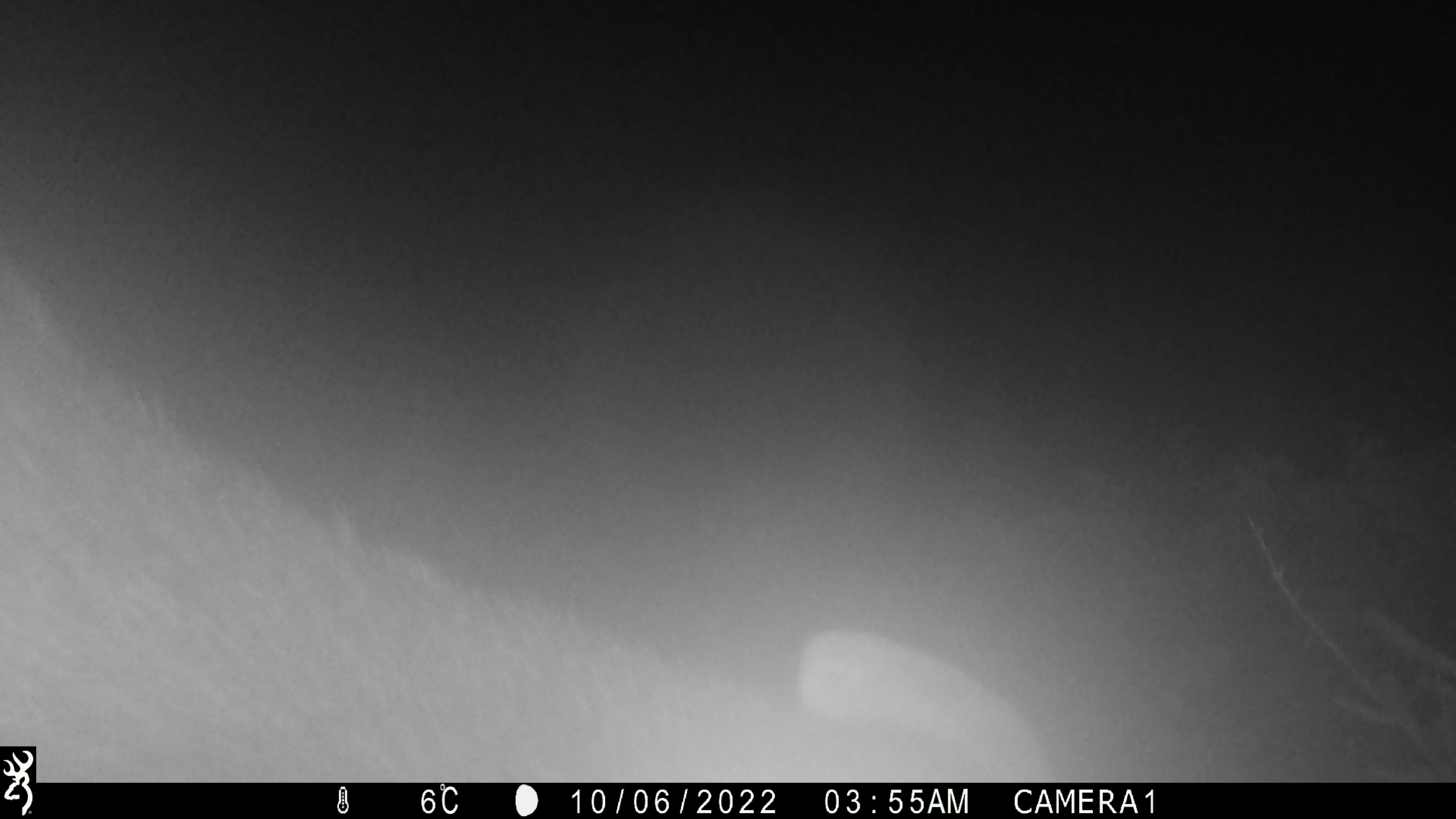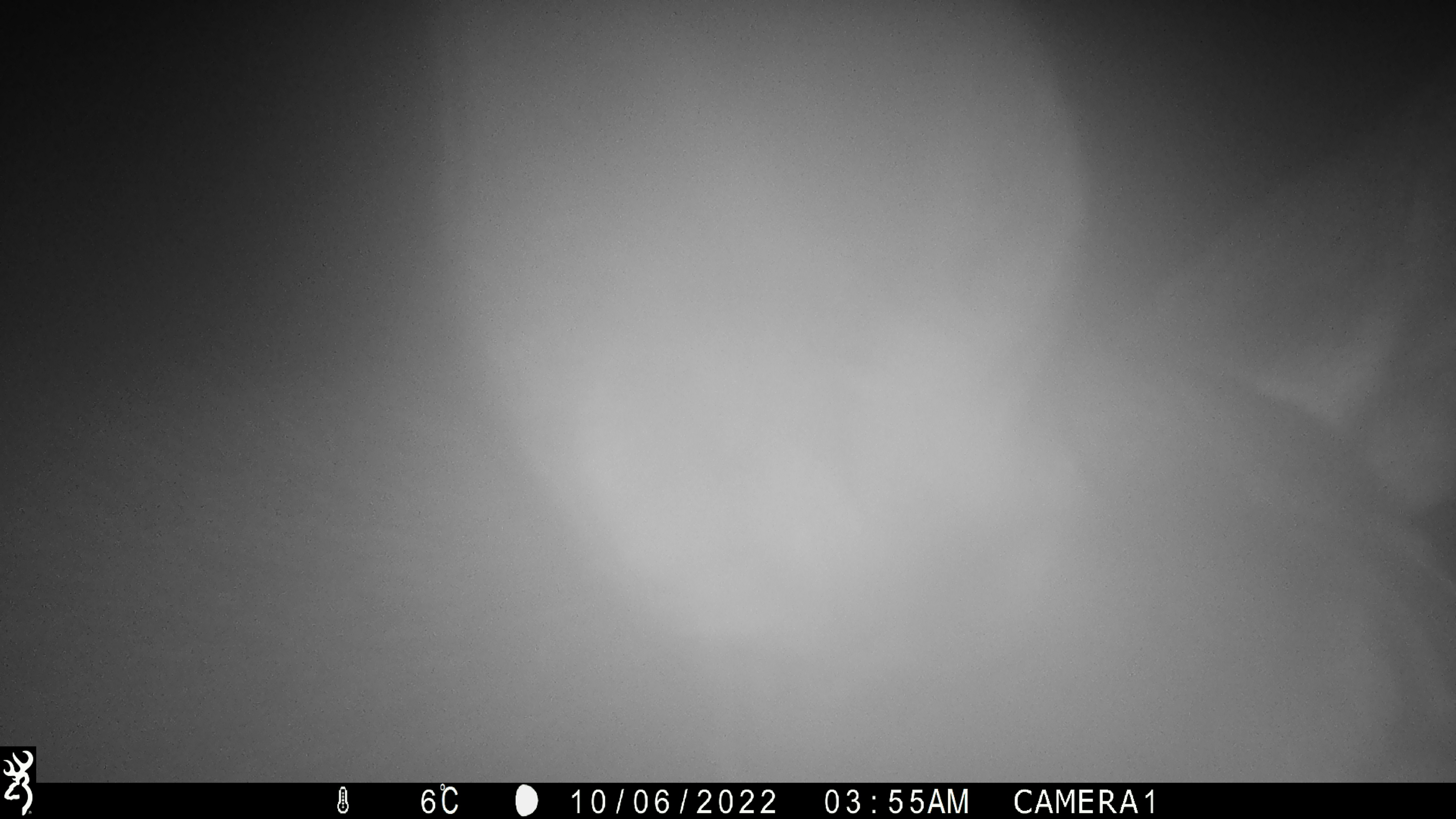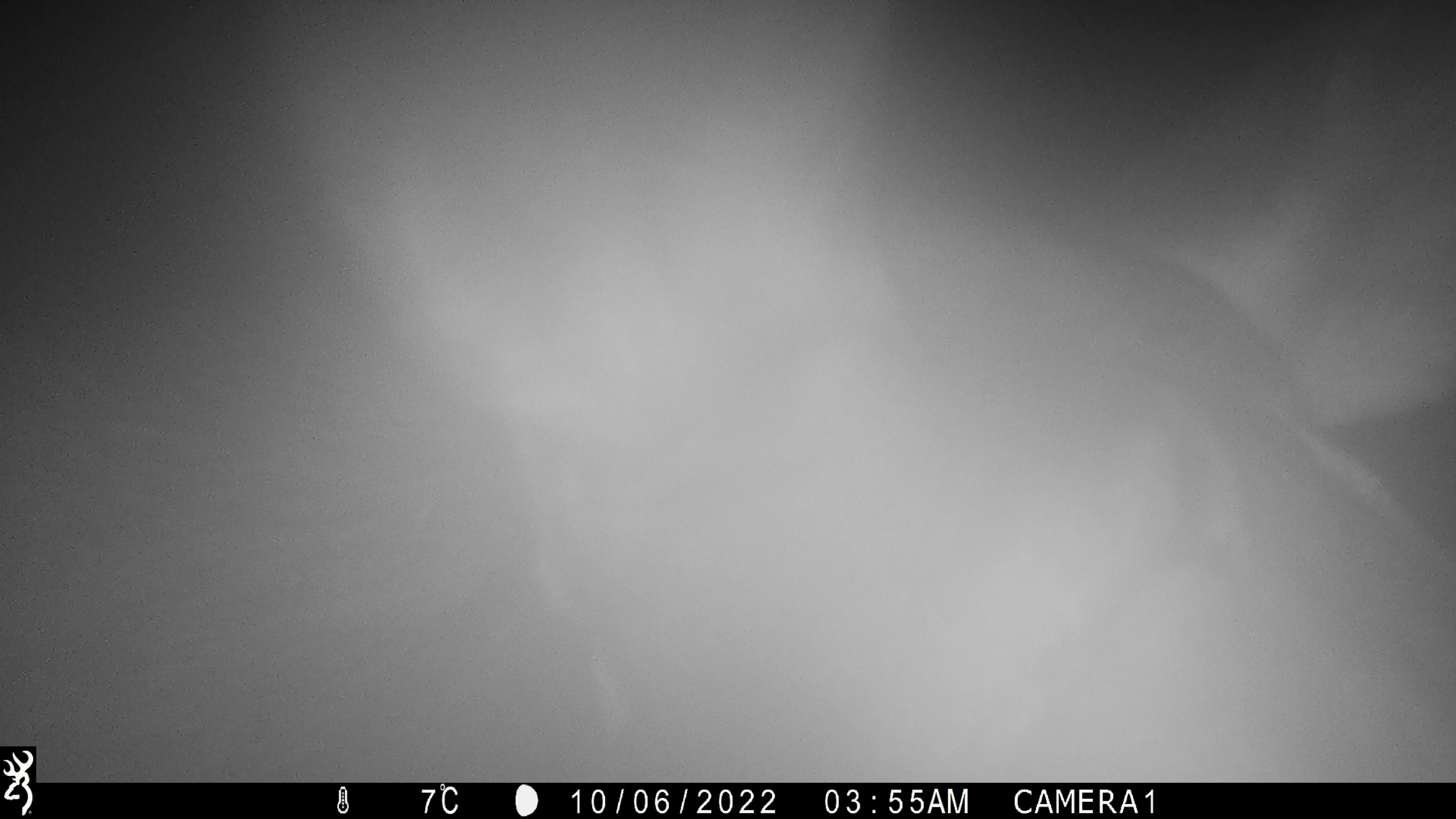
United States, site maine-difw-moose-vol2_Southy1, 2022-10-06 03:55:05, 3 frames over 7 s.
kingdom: Animalia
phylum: Chordata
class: Mammalia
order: Artiodactyla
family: Cervidae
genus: Alces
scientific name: Alces alces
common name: moose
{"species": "moose (Alces alces)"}